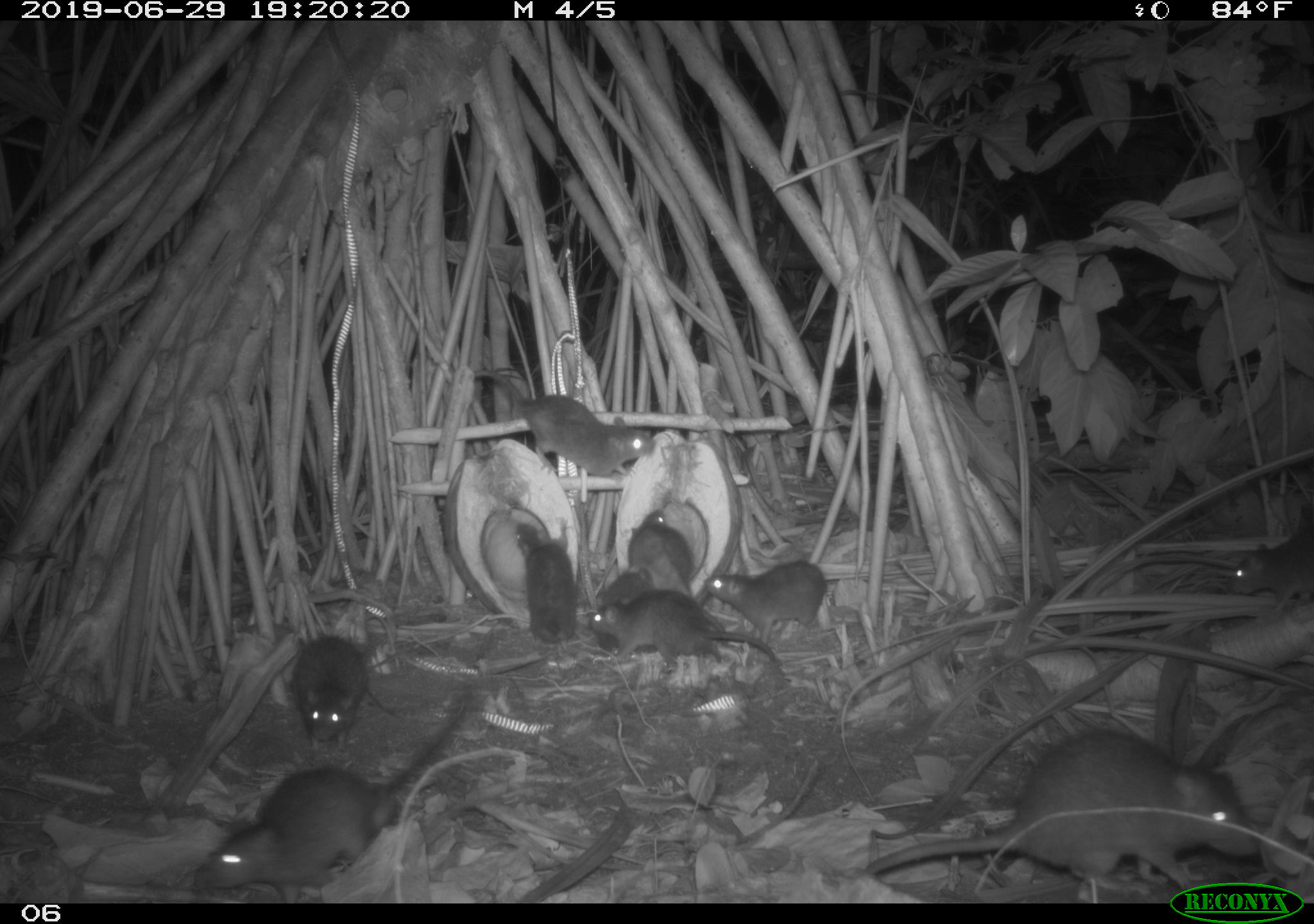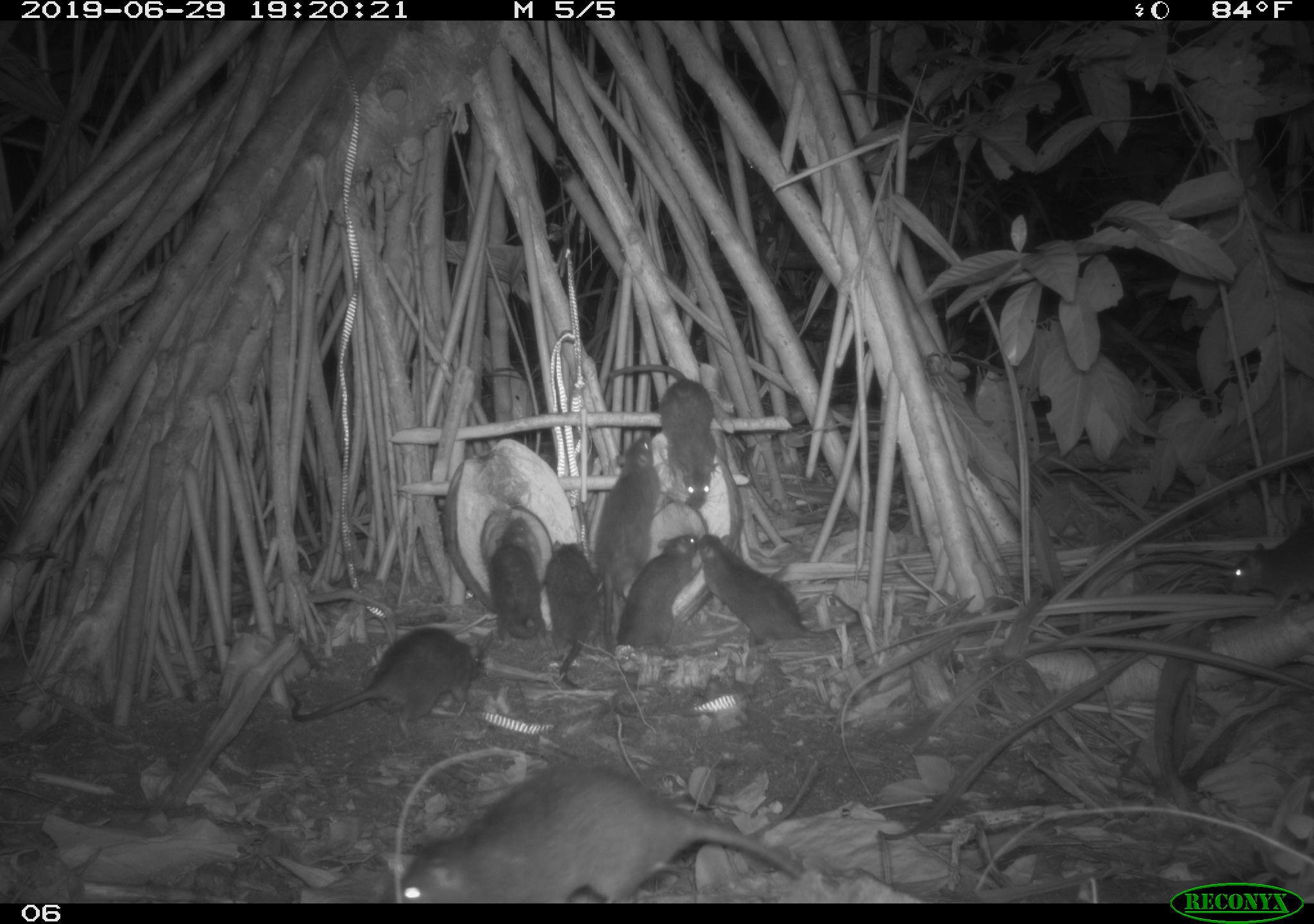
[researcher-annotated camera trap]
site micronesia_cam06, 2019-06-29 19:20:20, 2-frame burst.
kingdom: Animalia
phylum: Chordata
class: Mammalia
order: Rodentia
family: Muridae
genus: Rattus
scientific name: Rattus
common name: rat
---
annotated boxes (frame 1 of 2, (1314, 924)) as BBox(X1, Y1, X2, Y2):
rat: BBox(869, 726, 1262, 878); BBox(190, 699, 476, 899); BBox(474, 364, 664, 489); BBox(572, 585, 783, 669); BBox(701, 554, 839, 649); BBox(509, 508, 588, 649); BBox(294, 632, 381, 749); BBox(1233, 512, 1314, 613); BBox(586, 562, 658, 651); BBox(622, 508, 697, 590)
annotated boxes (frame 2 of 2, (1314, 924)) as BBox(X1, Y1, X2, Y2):
rat: BBox(387, 755, 807, 901); BBox(279, 620, 492, 730); BBox(698, 531, 868, 651); BBox(606, 362, 726, 513); BBox(592, 429, 660, 655); BBox(615, 530, 705, 653); BBox(540, 537, 603, 687); BBox(1225, 518, 1314, 619); BBox(485, 515, 553, 644)